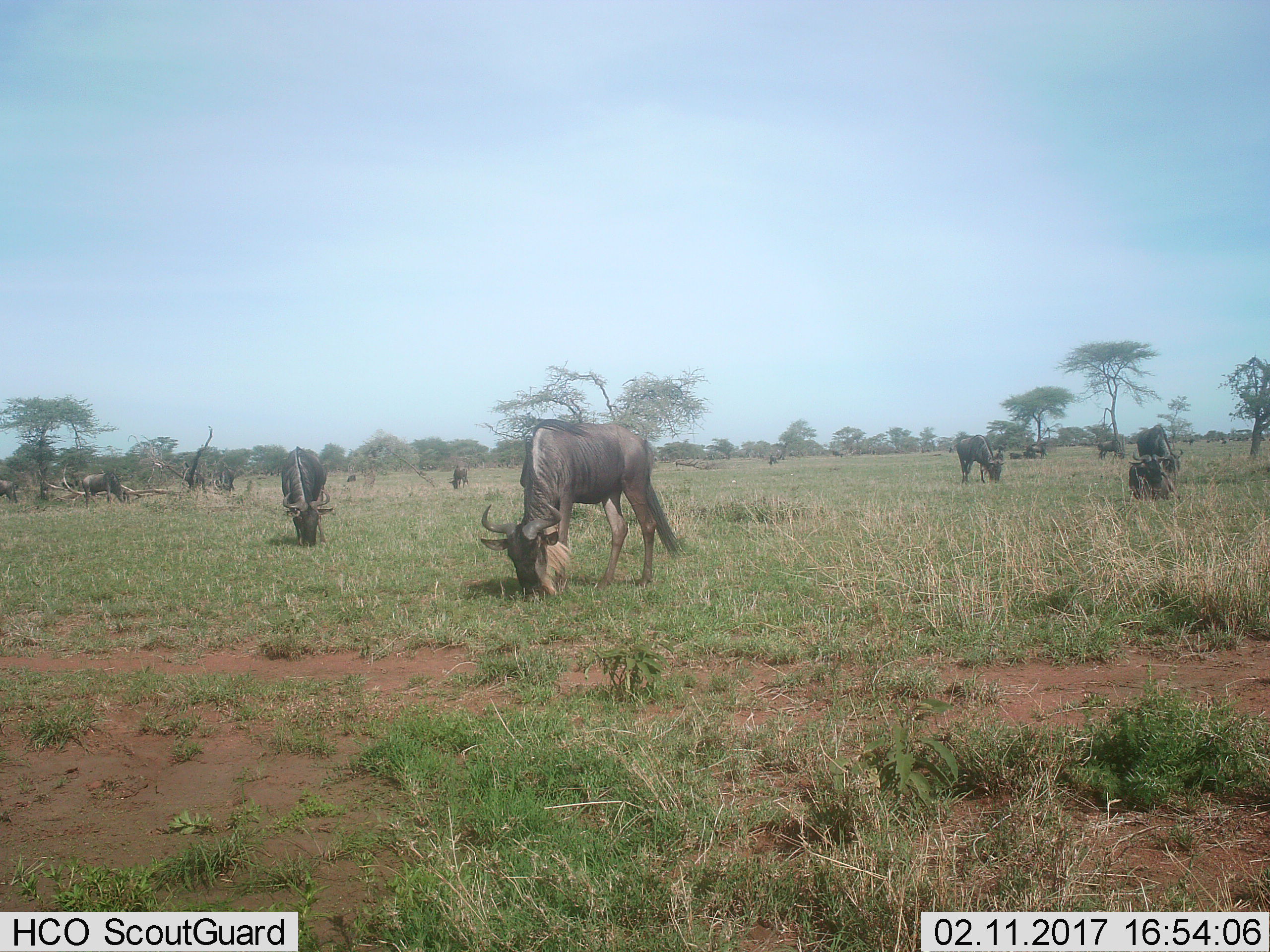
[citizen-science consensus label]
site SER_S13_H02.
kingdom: Animalia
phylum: Chordata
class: Mammalia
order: Artiodactyla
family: Bovidae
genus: Connochaetes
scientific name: Connochaetes taurinus taurinus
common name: blue wildebeest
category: wildebeestblue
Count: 11-50.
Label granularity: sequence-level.